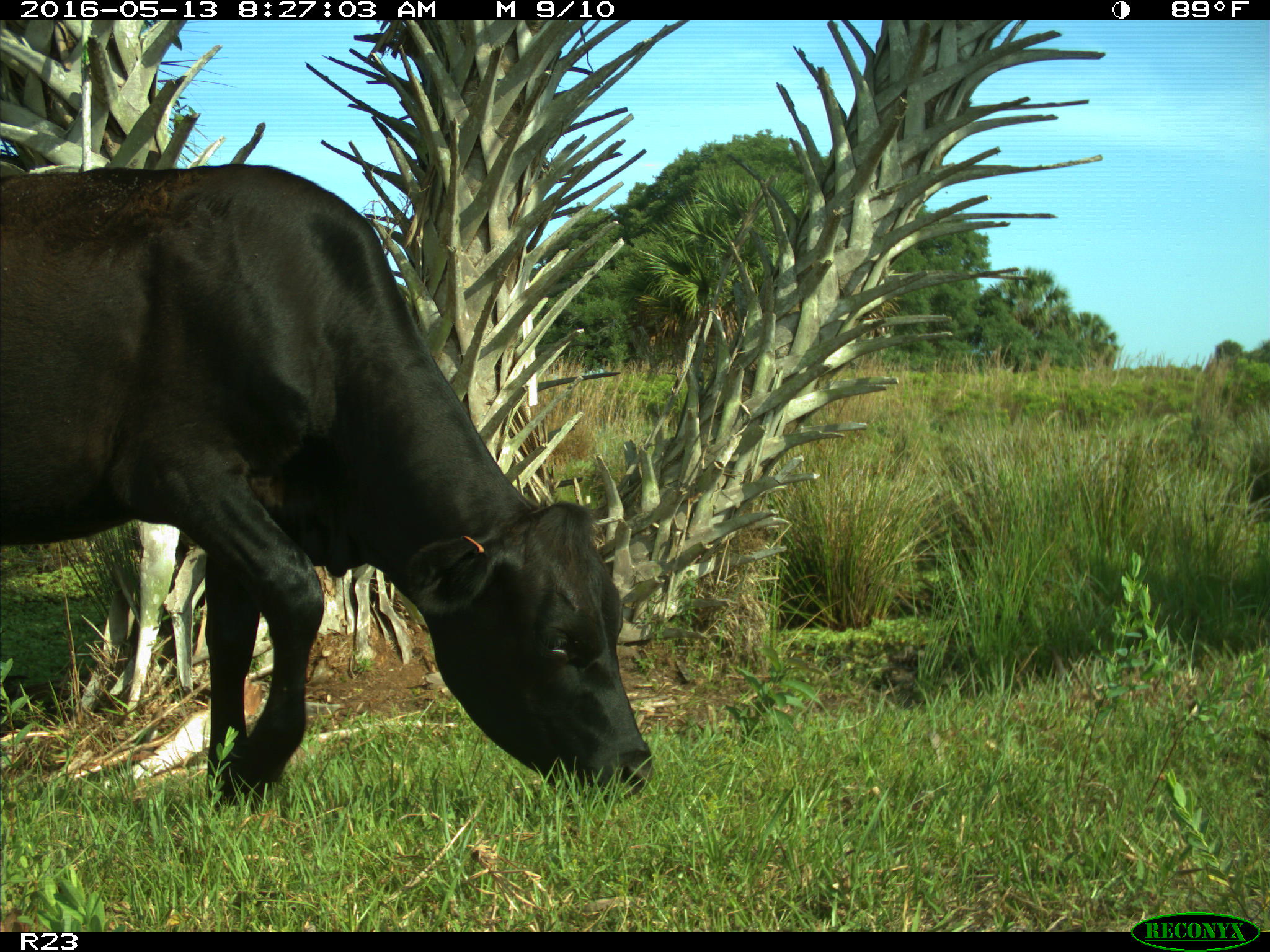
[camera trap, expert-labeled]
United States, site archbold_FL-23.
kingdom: Animalia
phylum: Chordata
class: Mammalia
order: Artiodactyla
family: Bovidae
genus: Bos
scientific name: Bos taurus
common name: domestic cow